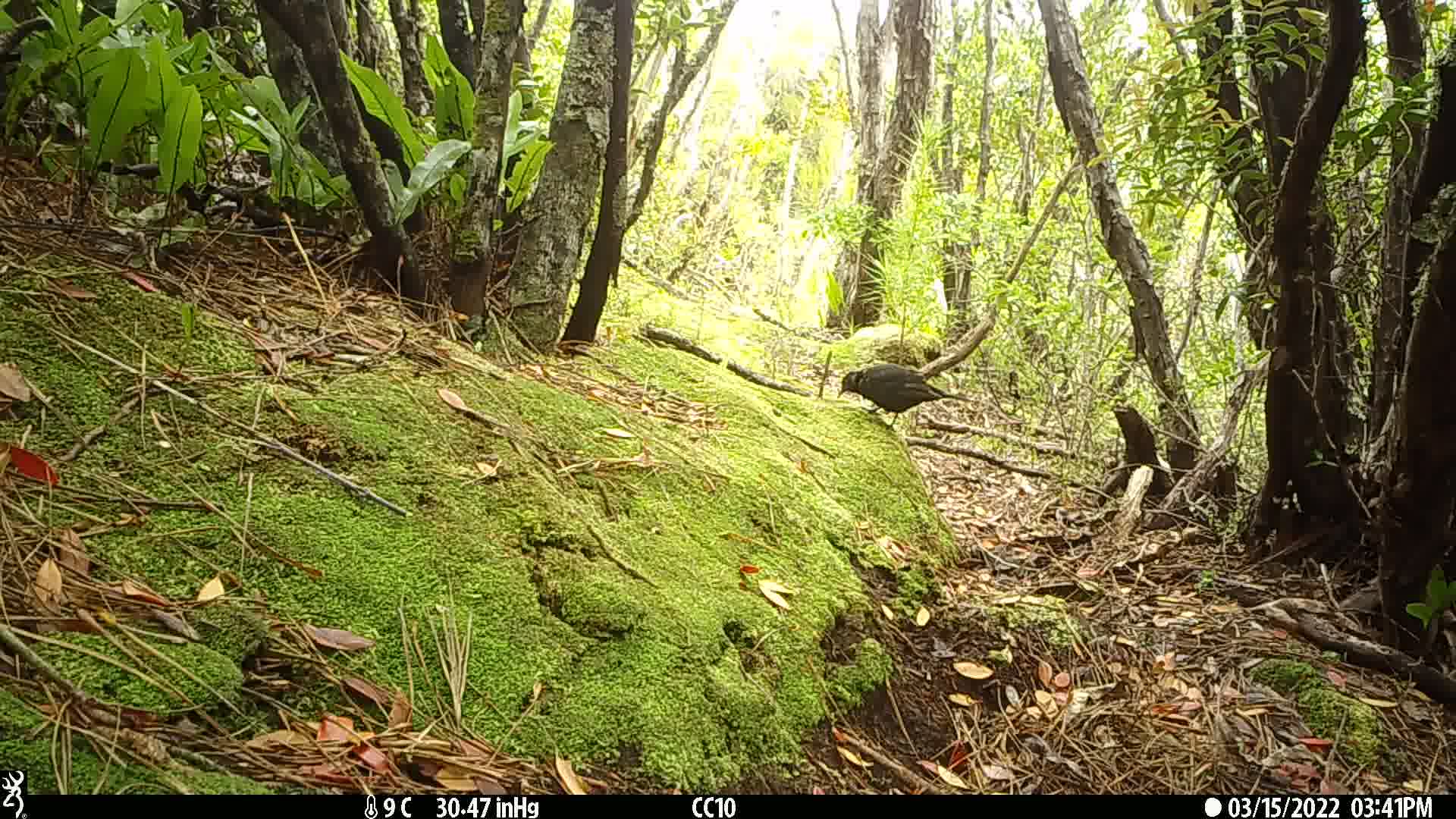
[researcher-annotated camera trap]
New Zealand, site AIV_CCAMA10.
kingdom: Animalia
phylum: Chordata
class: Aves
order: Passeriformes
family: Turdidae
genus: Turdus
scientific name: Turdus merula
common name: eurasian blackbird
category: blackbird